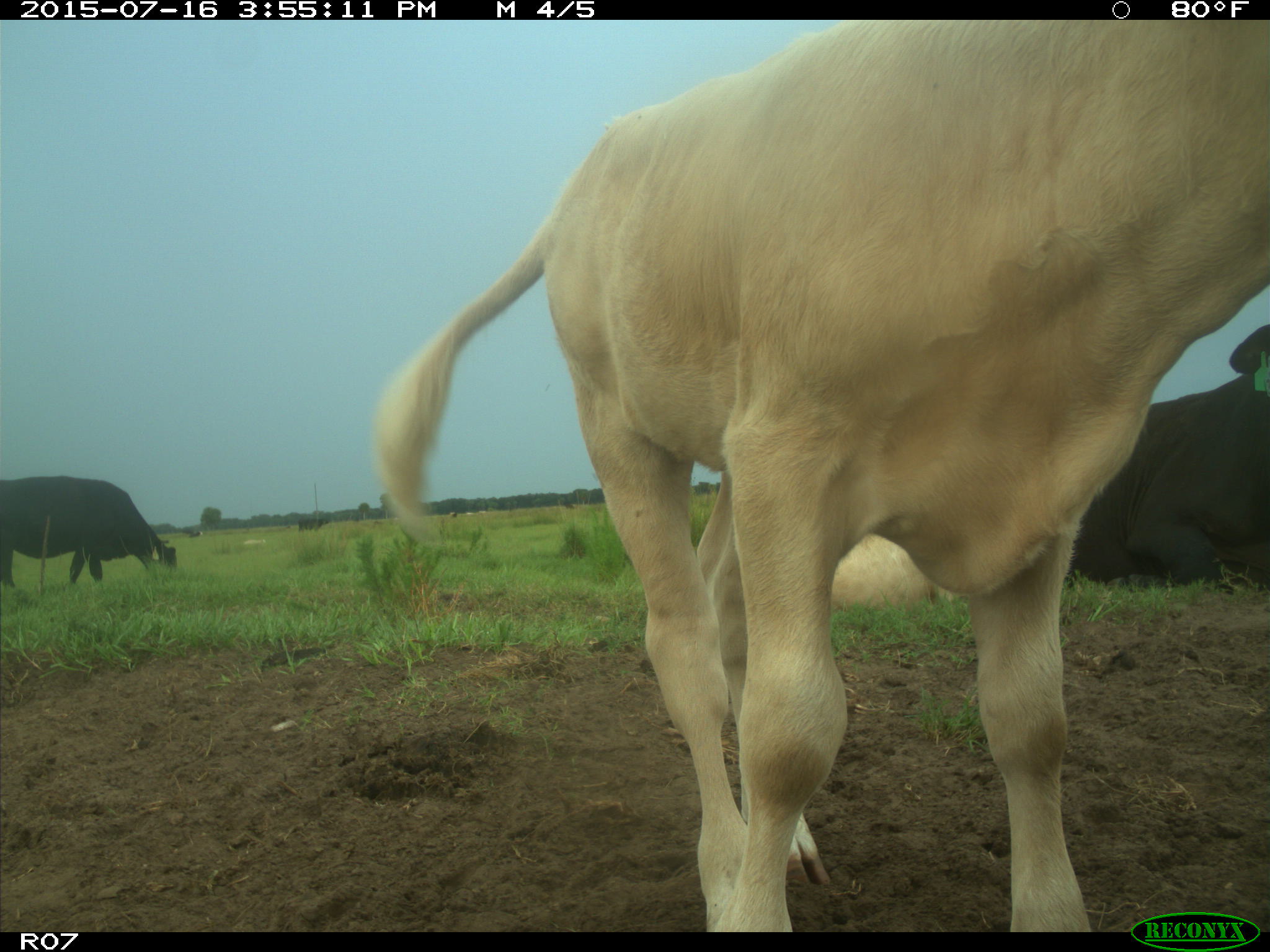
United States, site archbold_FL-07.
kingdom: Animalia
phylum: Chordata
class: Mammalia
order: Artiodactyla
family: Bovidae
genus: Bos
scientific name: Bos taurus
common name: domestic cow